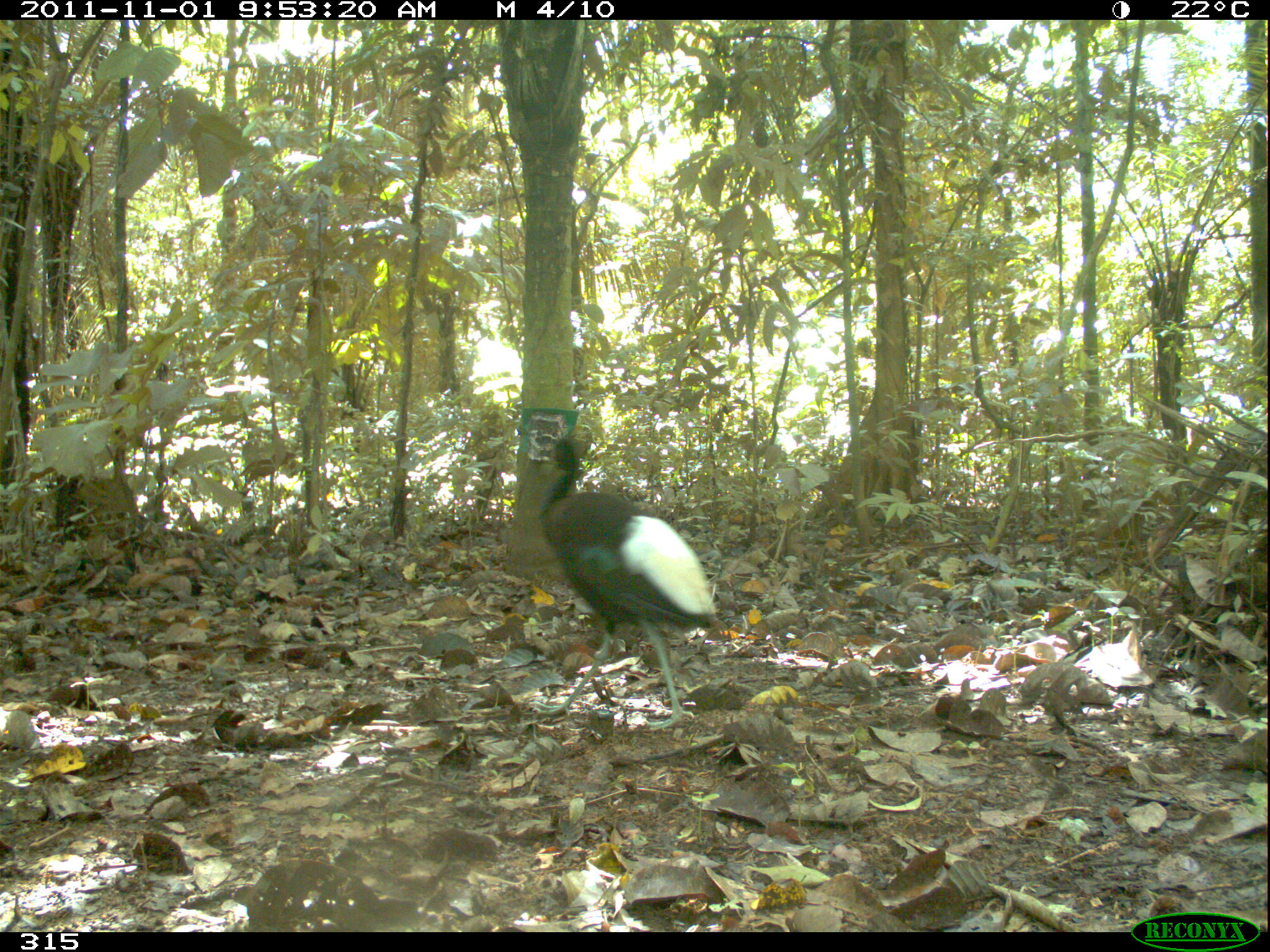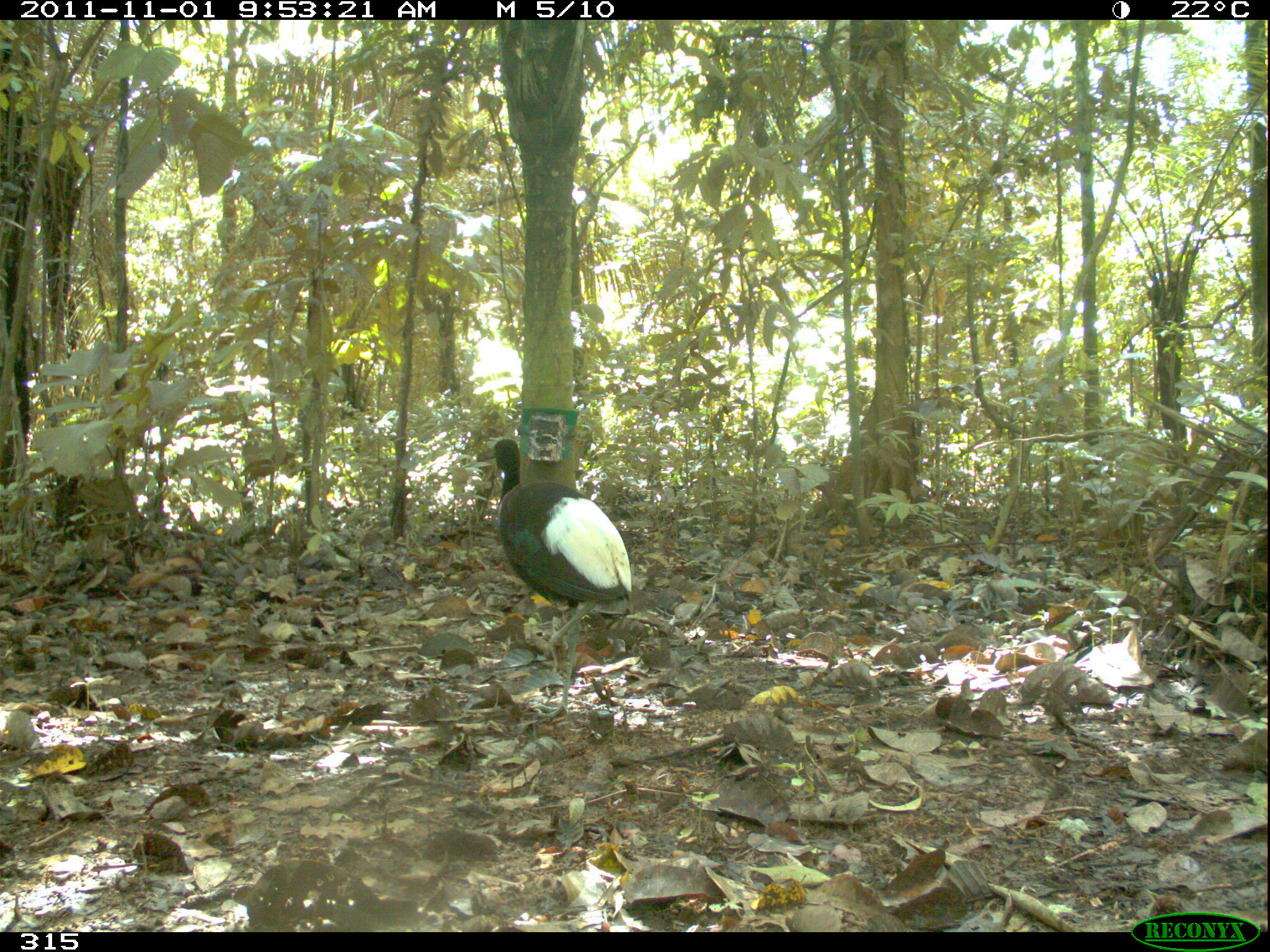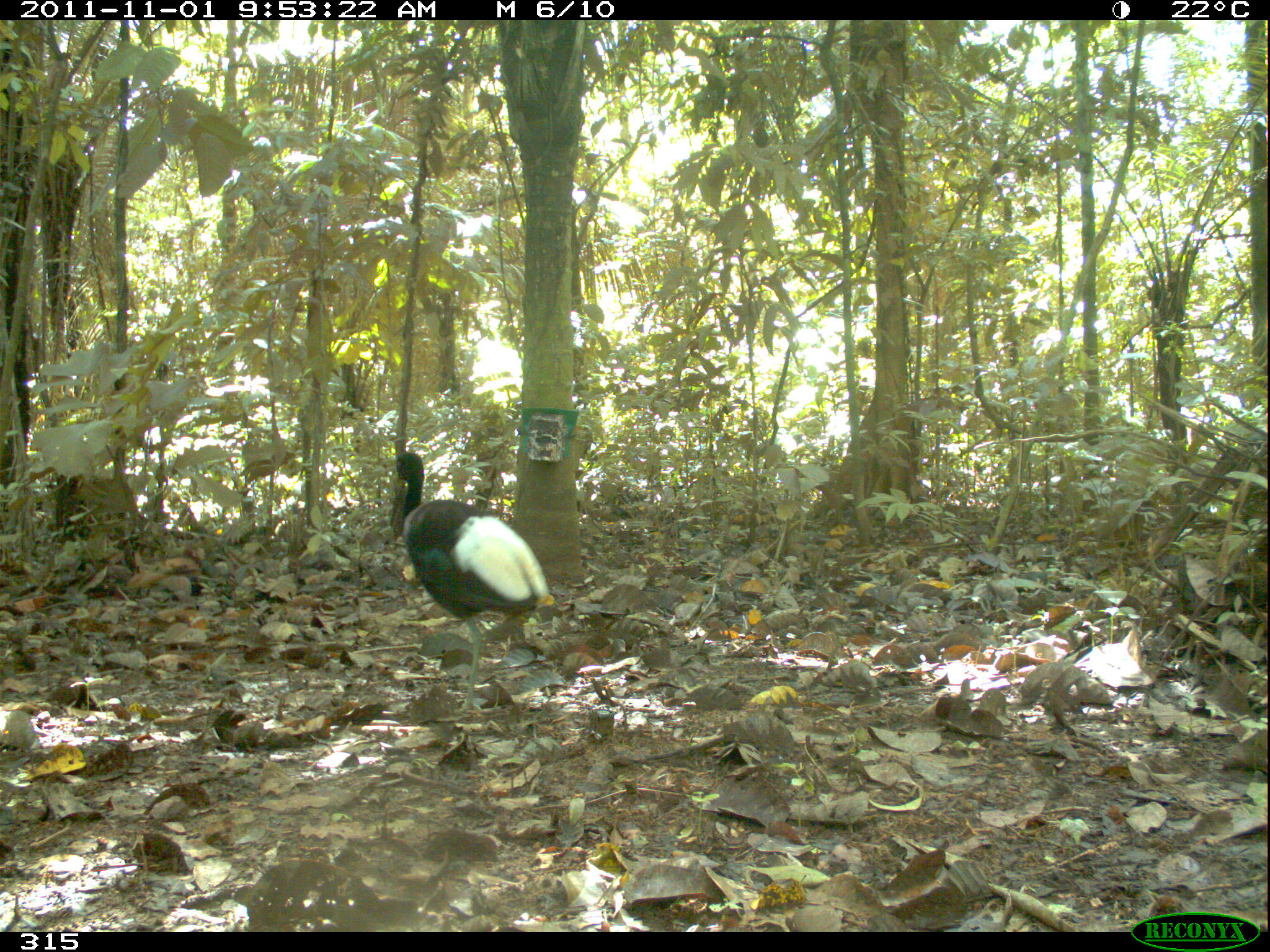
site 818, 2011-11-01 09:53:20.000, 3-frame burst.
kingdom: Animalia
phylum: Chordata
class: Aves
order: Gruiformes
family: Psophiidae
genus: Psophia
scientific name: Psophia leucoptera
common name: pale-winged trumpeter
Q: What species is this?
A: Psophia leucoptera (pale-winged trumpeter).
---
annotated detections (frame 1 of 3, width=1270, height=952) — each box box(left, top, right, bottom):
psophia leucoptera: box(523, 437, 726, 731)